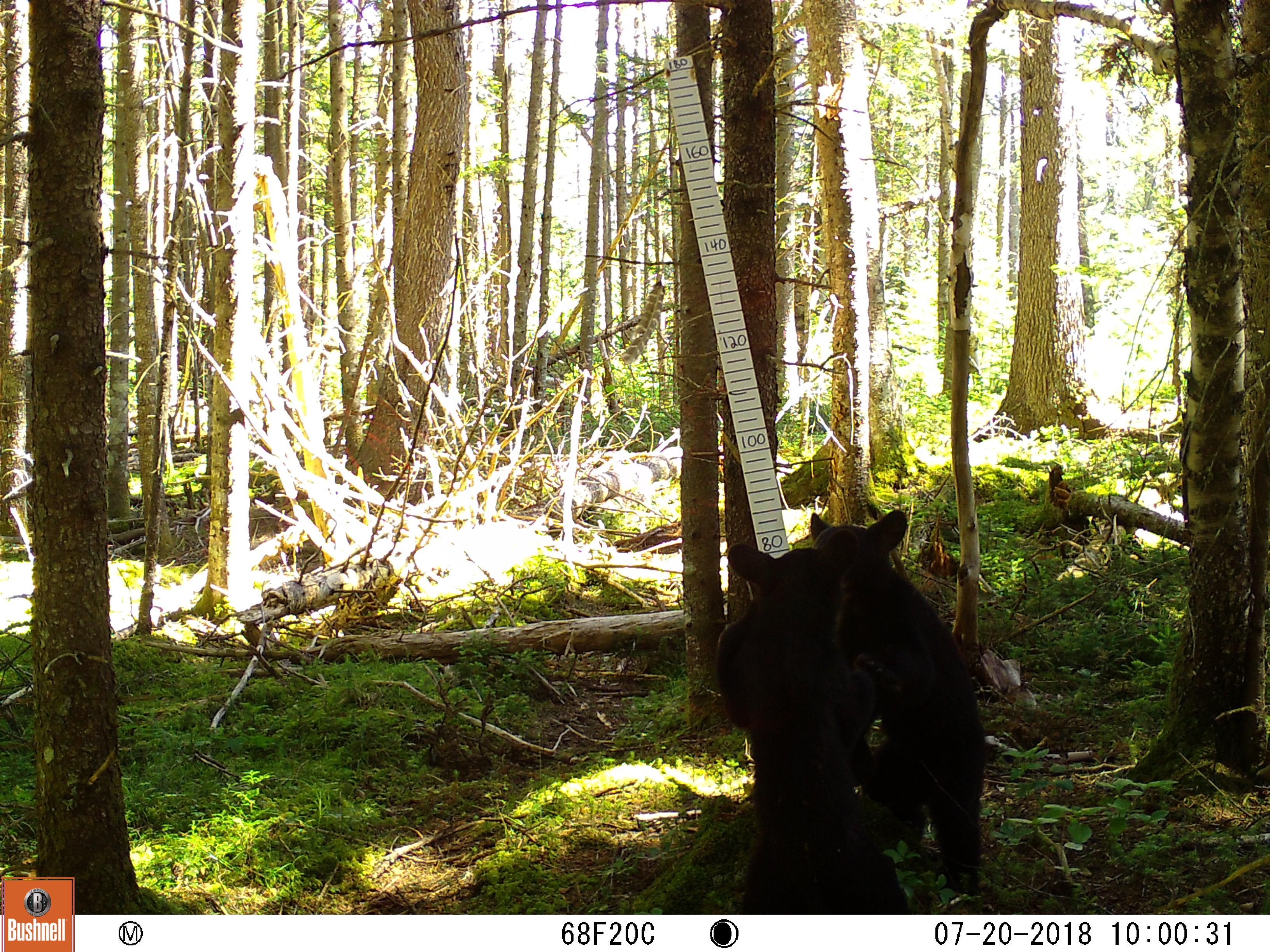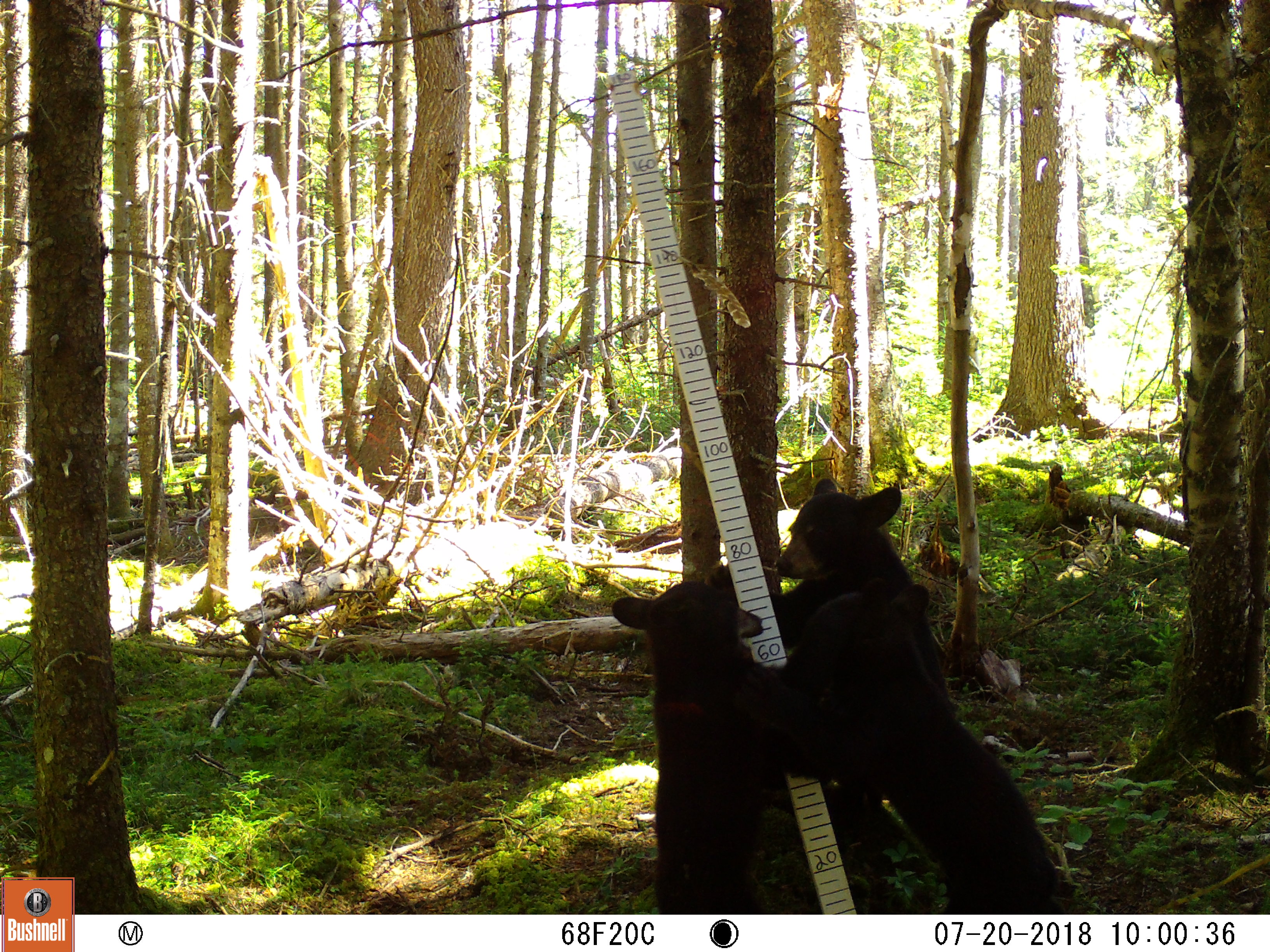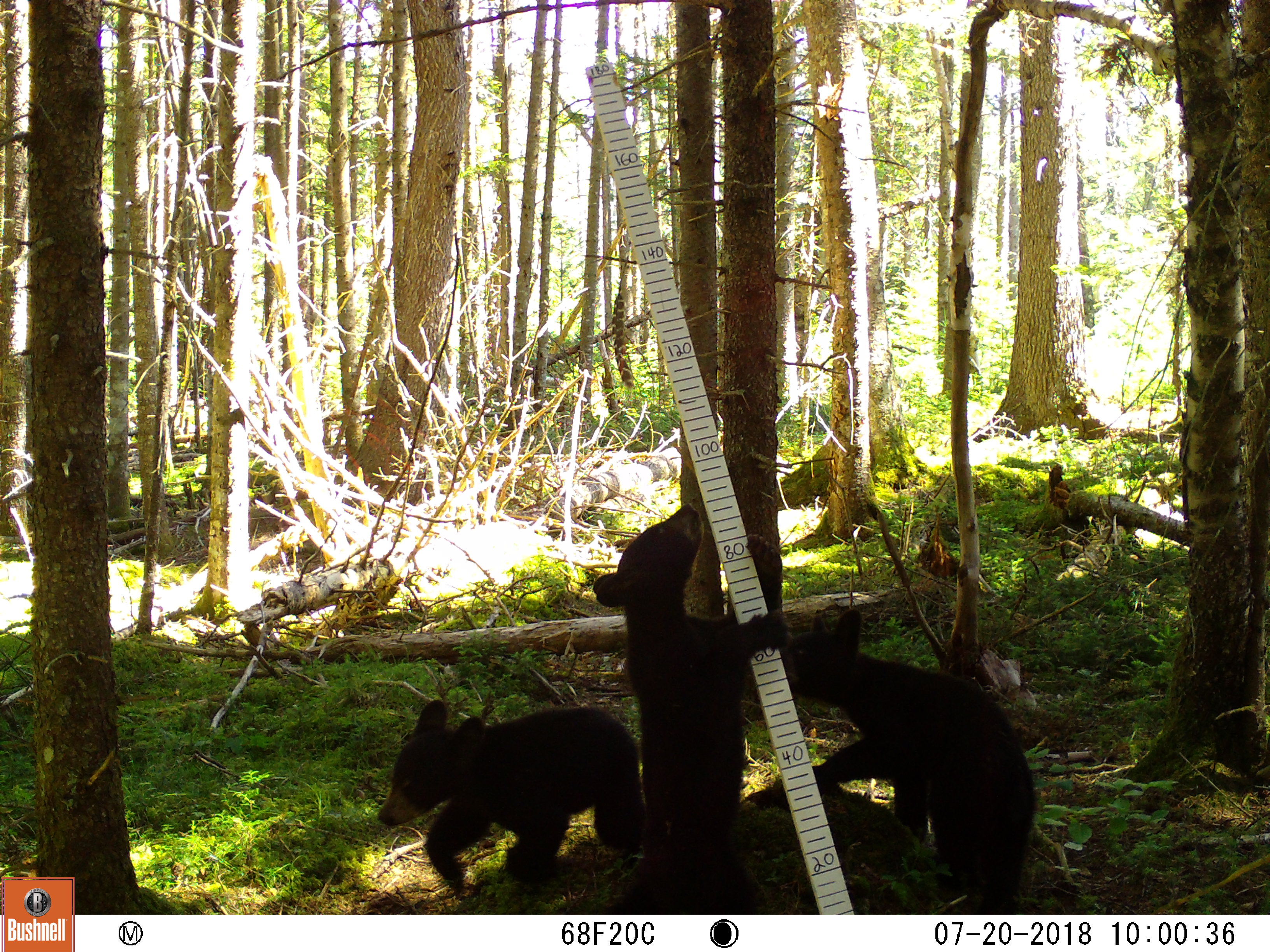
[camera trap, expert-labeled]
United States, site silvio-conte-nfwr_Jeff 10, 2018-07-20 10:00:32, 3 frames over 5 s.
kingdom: Animalia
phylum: Chordata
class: Mammalia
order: Carnivora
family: Ursidae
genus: Ursus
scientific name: Ursus americanus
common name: black bear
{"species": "black bear (Ursus americanus)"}